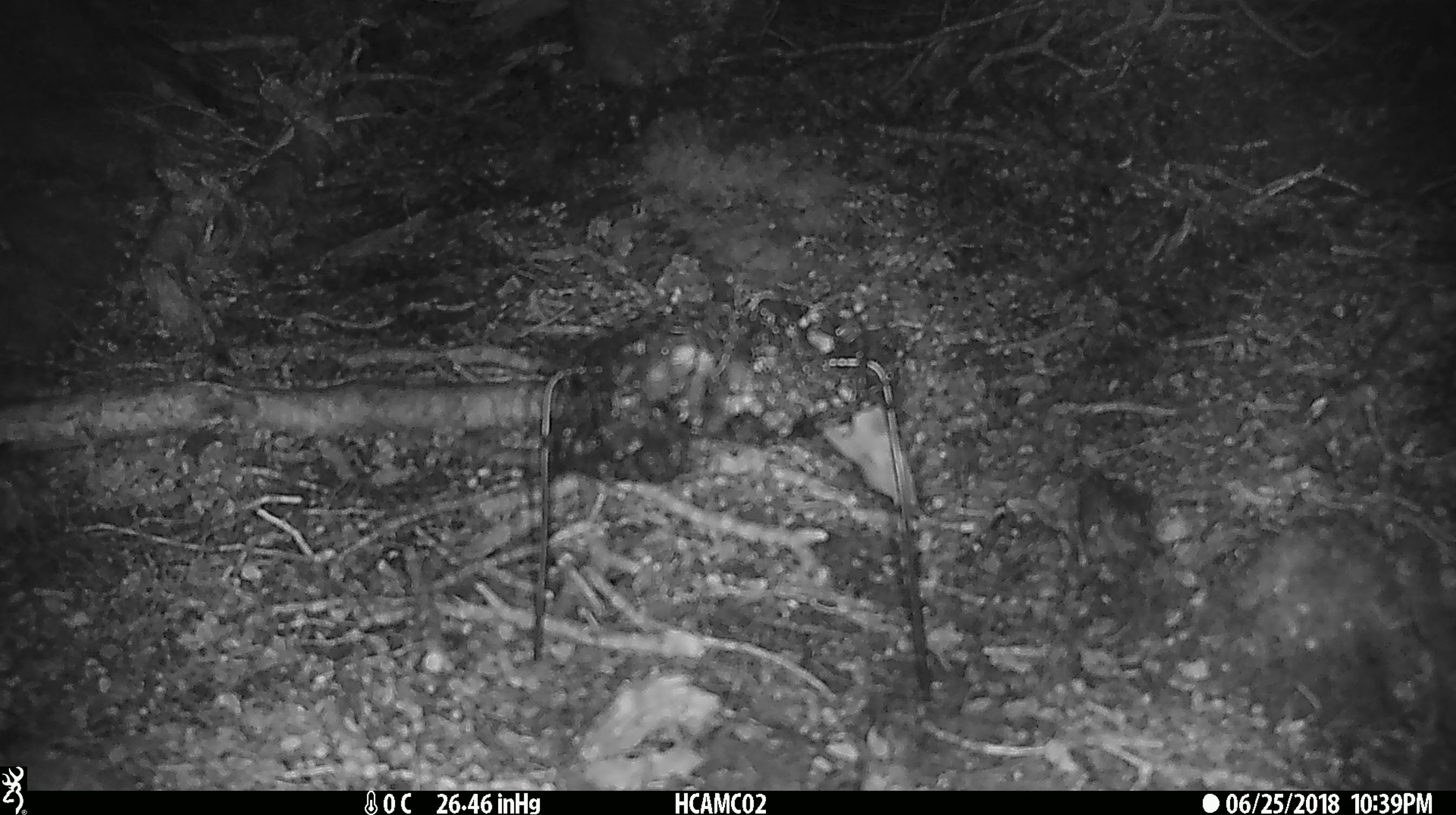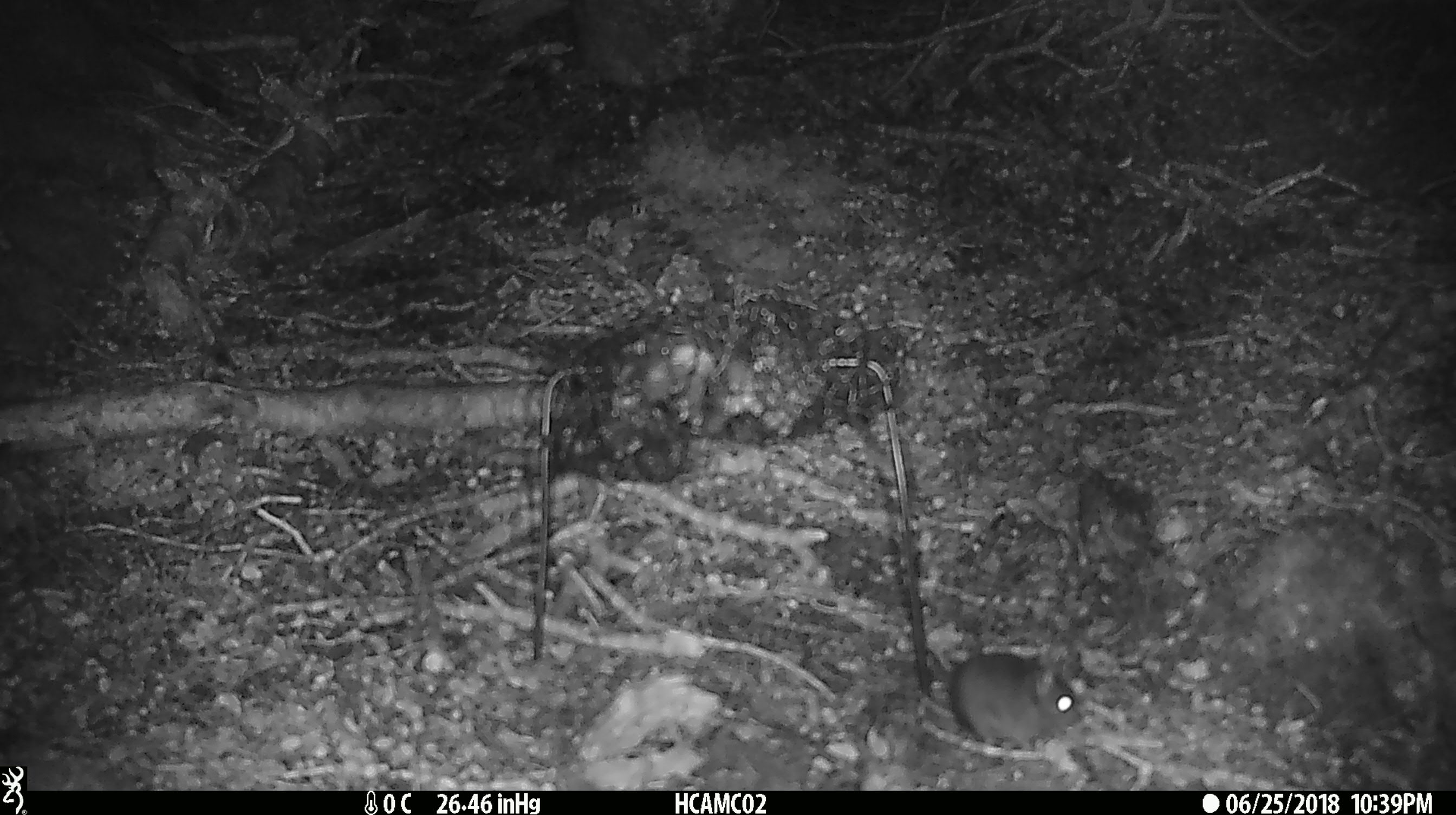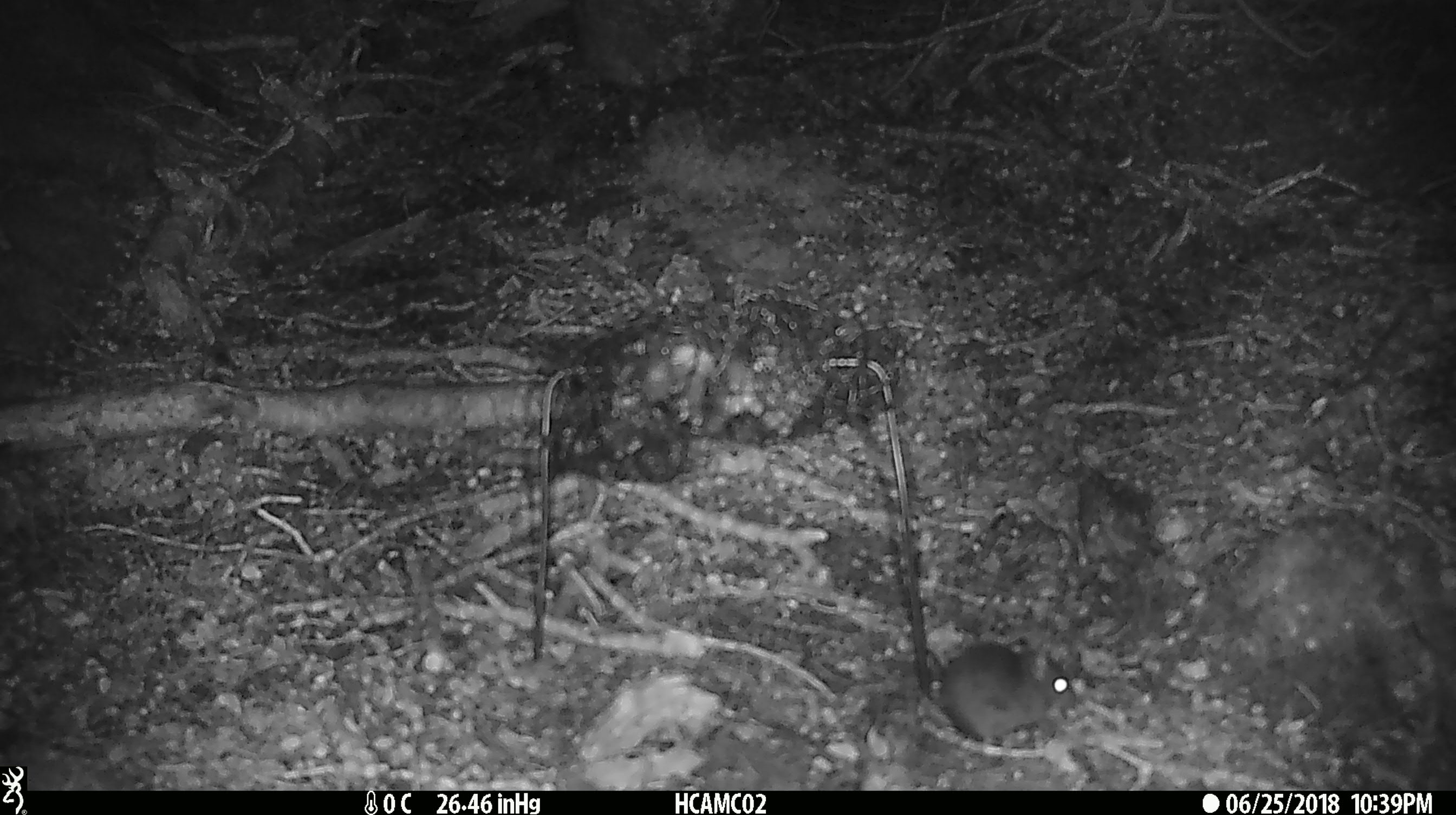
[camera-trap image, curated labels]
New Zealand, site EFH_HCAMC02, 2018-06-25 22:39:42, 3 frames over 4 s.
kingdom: Animalia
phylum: Chordata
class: Mammalia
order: Rodentia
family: Muridae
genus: Mus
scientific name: Mus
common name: mouse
Mouse (Mus).